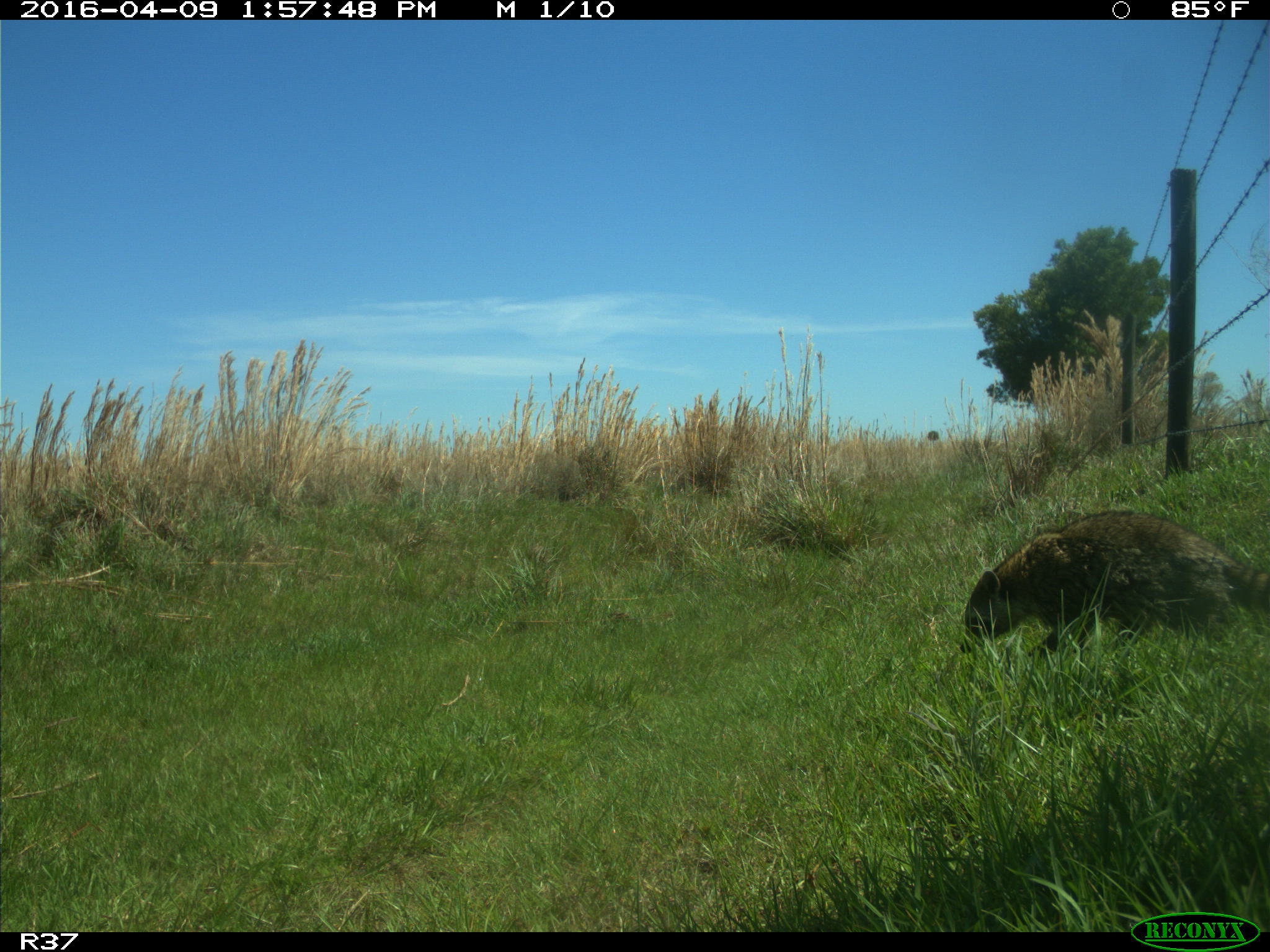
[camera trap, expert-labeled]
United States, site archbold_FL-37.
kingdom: Animalia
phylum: Chordata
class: Mammalia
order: Carnivora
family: Procyonidae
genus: Procyon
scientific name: Procyon lotor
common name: common raccoon